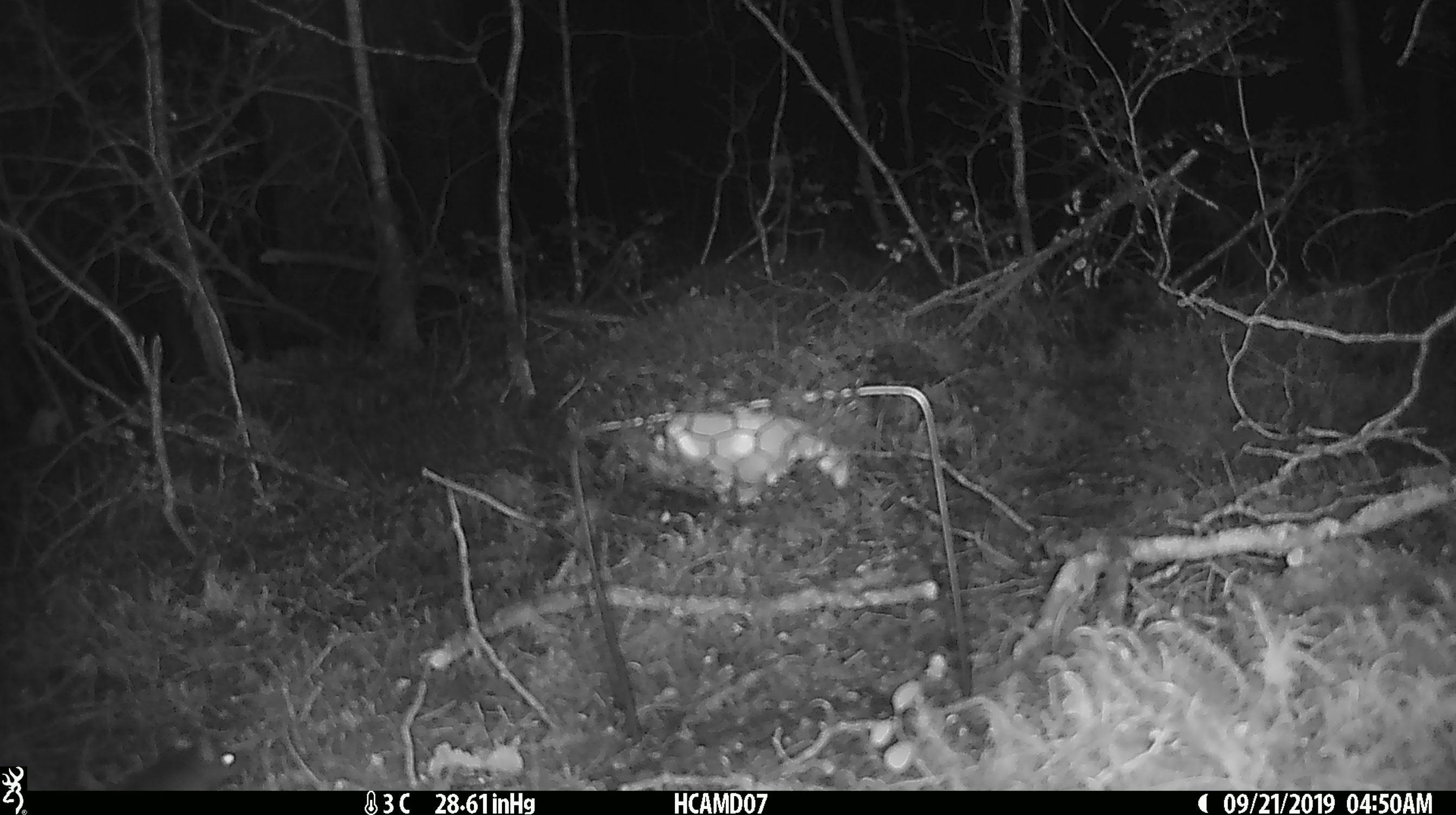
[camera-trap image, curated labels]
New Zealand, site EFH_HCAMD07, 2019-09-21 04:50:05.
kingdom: Animalia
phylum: Chordata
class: Mammalia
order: Rodentia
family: Muridae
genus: Mus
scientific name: Mus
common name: mouse